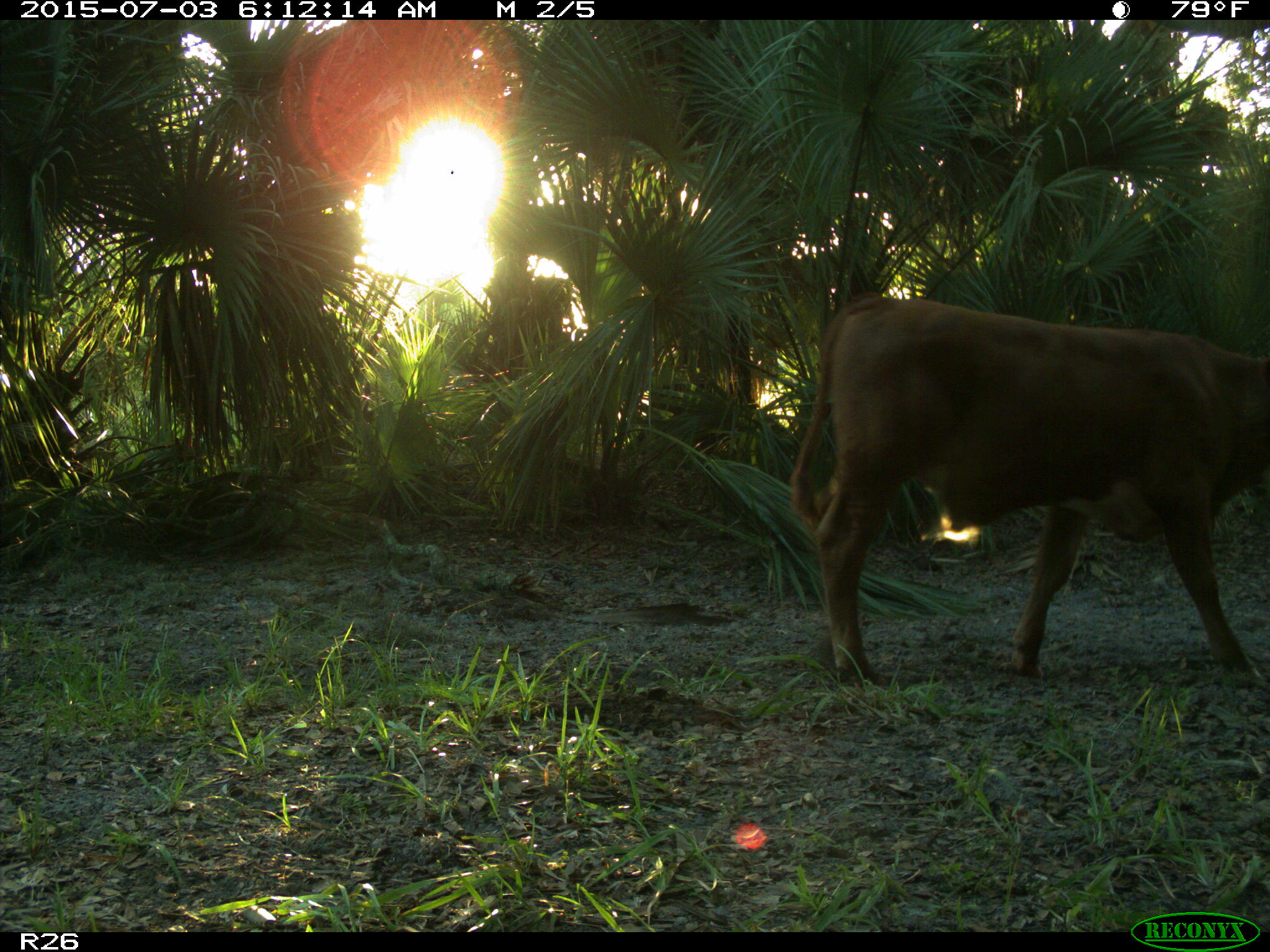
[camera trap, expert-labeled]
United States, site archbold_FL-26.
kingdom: Animalia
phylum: Chordata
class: Mammalia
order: Artiodactyla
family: Bovidae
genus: Bos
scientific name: Bos taurus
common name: domestic cow